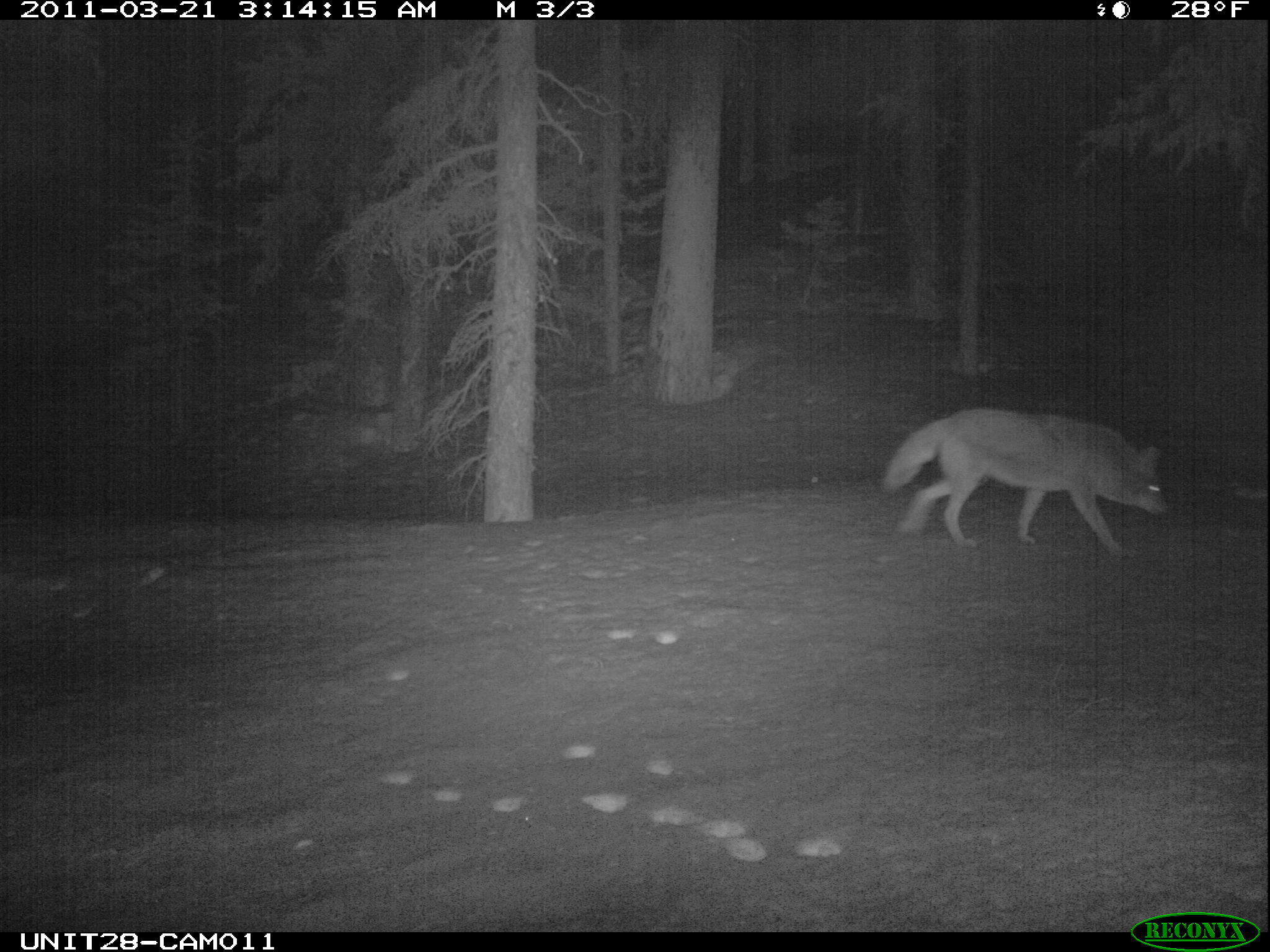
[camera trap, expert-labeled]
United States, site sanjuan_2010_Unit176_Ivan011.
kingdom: Animalia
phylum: Chordata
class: Mammalia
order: Carnivora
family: Canidae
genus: Canis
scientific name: Canis latrans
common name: coyote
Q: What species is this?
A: Canis latrans (coyote).